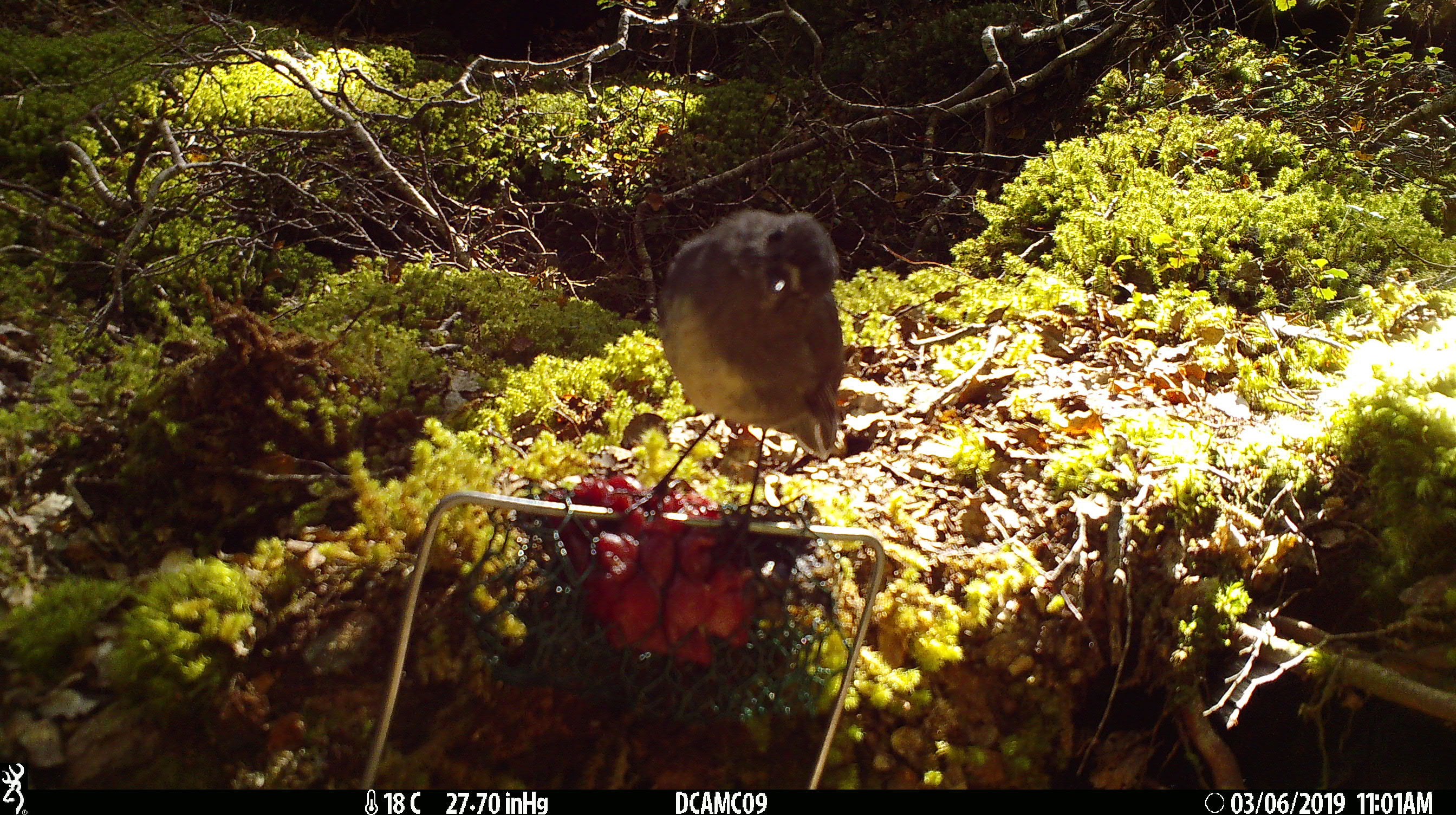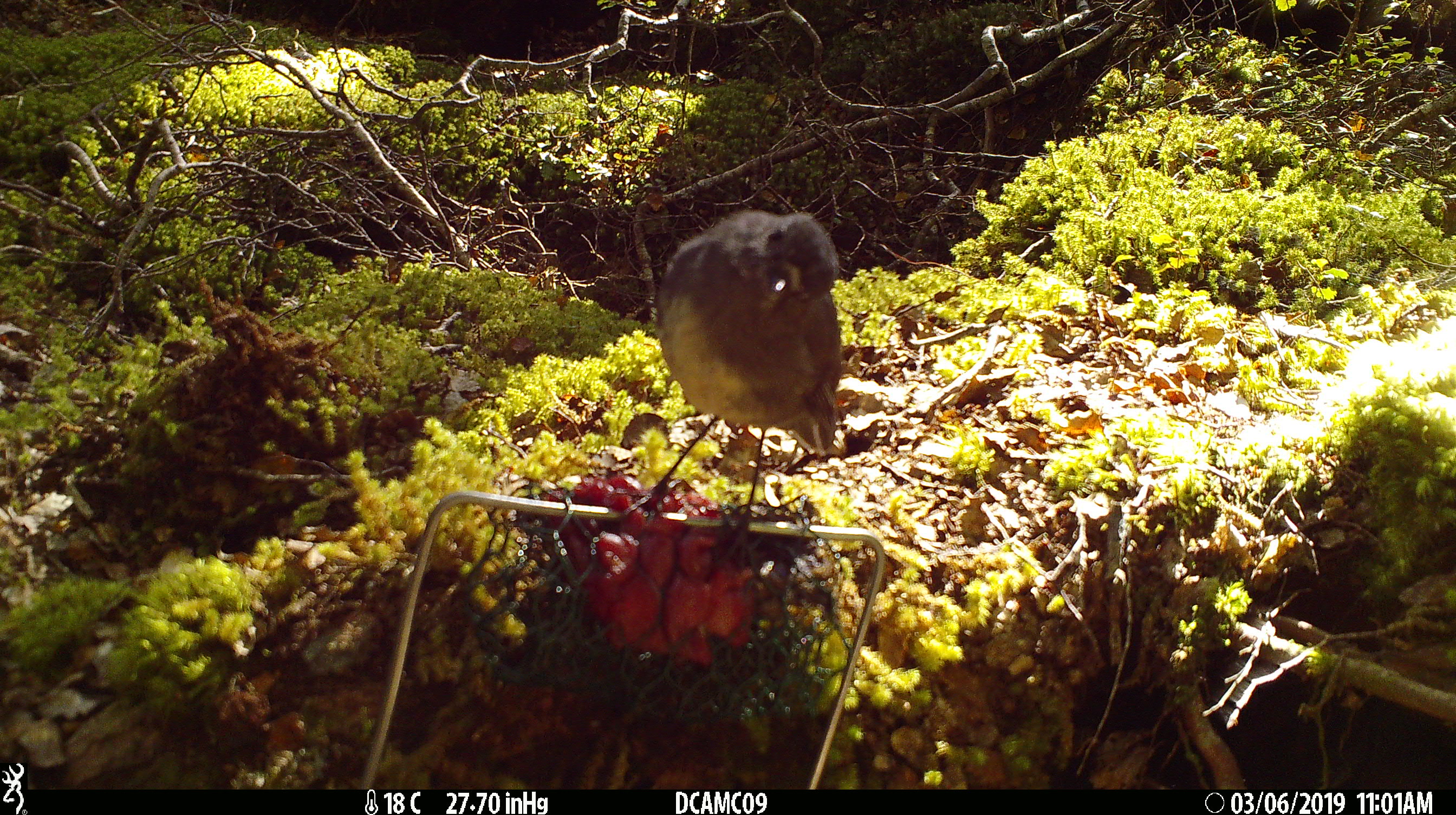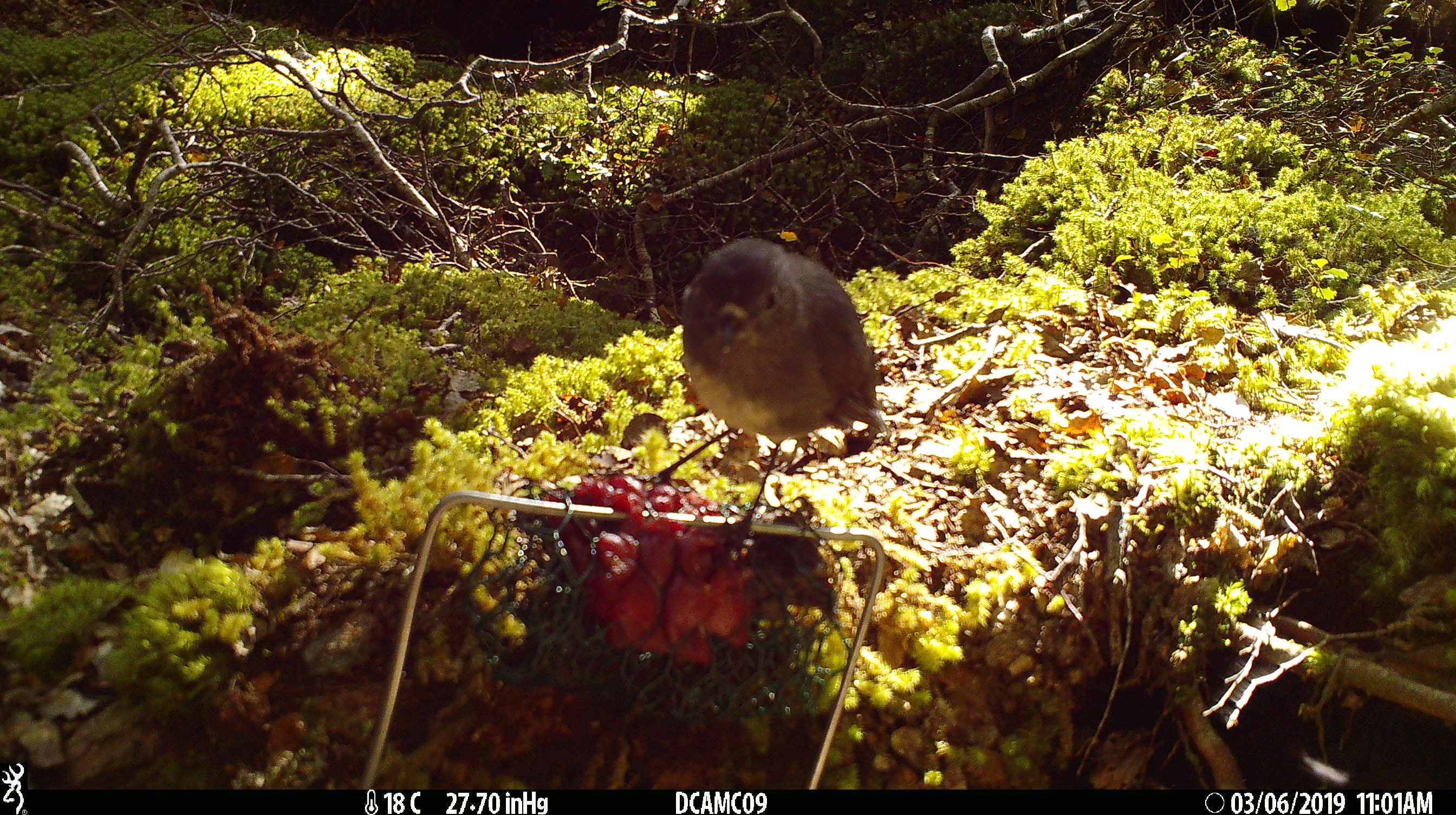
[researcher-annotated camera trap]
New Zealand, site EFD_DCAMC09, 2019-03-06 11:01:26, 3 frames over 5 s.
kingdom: Animalia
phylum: Chordata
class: Aves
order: Passeriformes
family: Petroicidae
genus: Petroica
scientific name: Petroica australis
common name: new zealand robin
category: robin